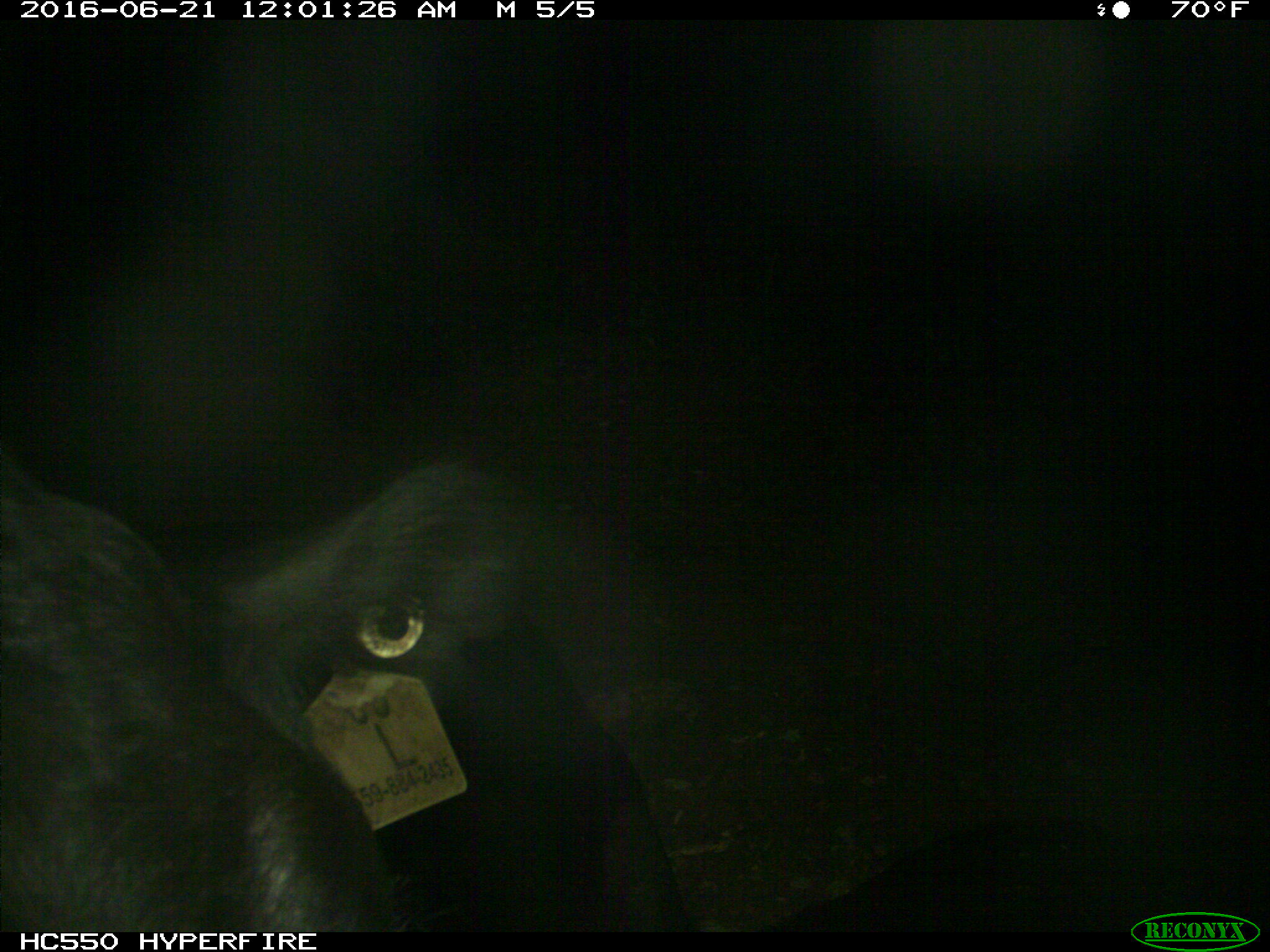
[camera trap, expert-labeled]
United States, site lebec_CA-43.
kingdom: Animalia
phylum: Chordata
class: Mammalia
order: Artiodactyla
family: Bovidae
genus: Bos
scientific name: Bos taurus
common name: domestic cow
Bos taurus (domestic cow).